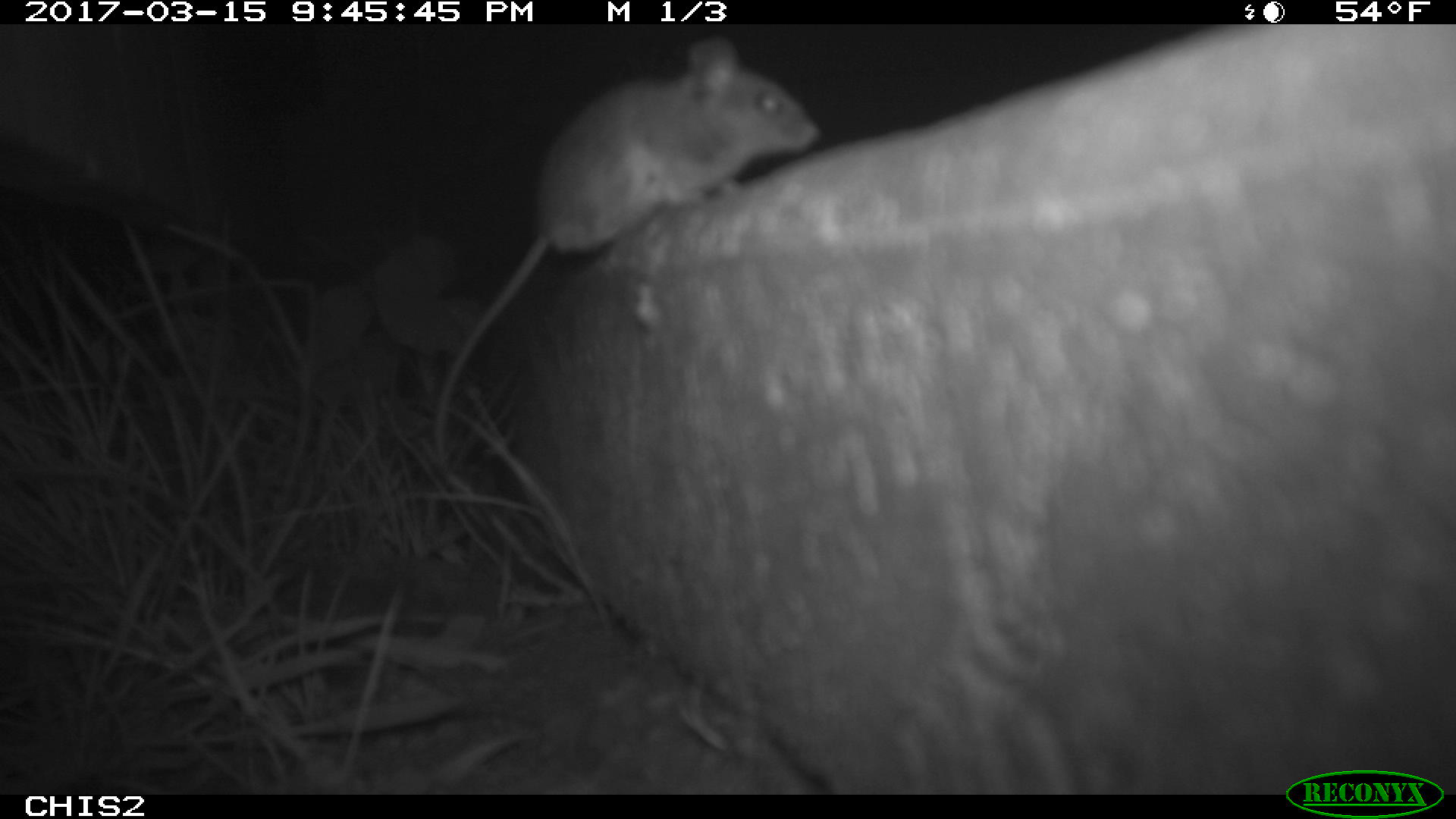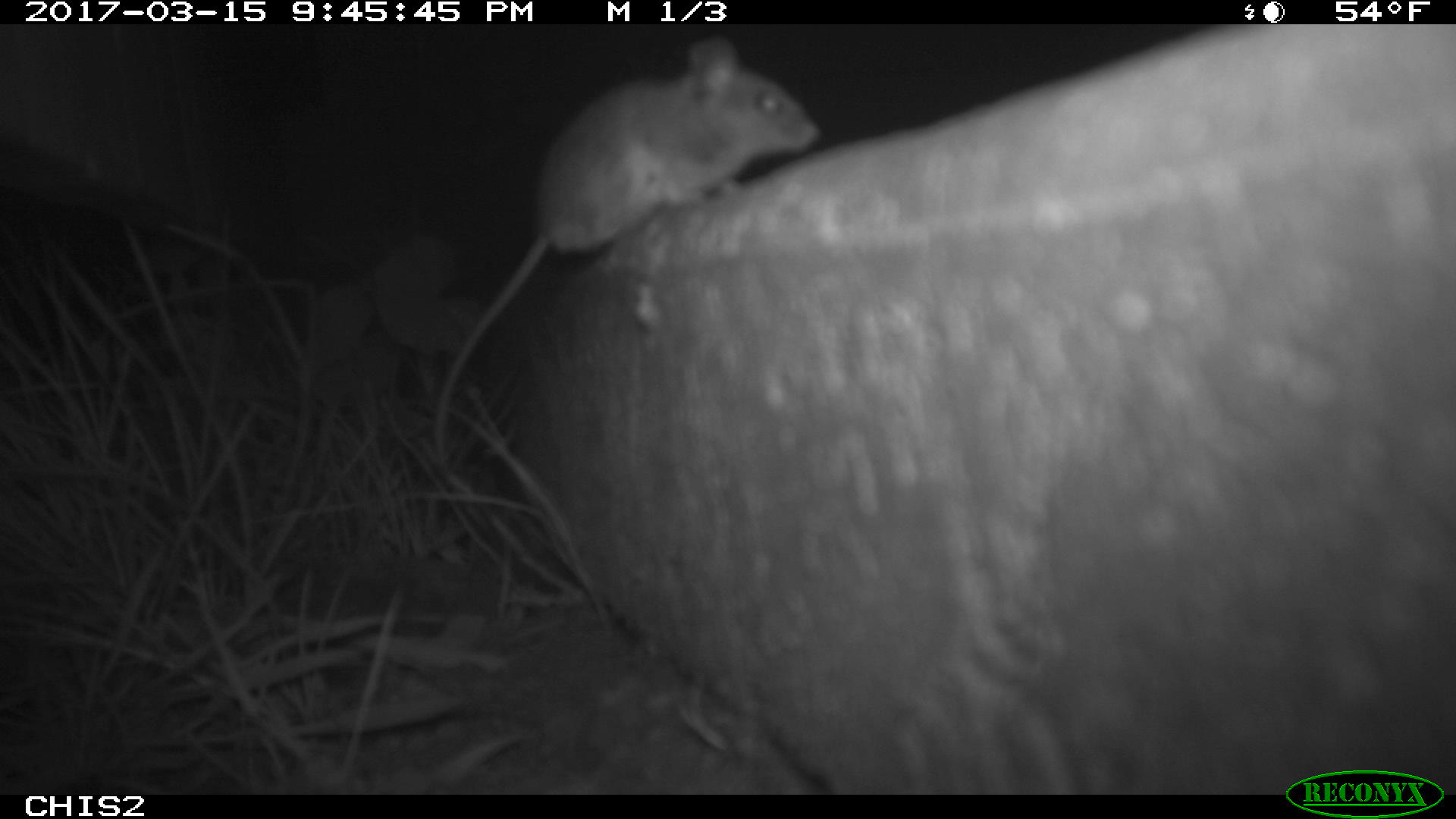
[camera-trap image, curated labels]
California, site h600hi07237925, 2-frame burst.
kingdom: Animalia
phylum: Chordata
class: Mammalia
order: Rodentia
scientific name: Rodentia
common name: rodent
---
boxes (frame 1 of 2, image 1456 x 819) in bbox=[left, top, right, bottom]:
rodent: bbox=[430, 33, 823, 468]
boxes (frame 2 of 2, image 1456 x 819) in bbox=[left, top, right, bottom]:
rodent: bbox=[435, 35, 822, 454]